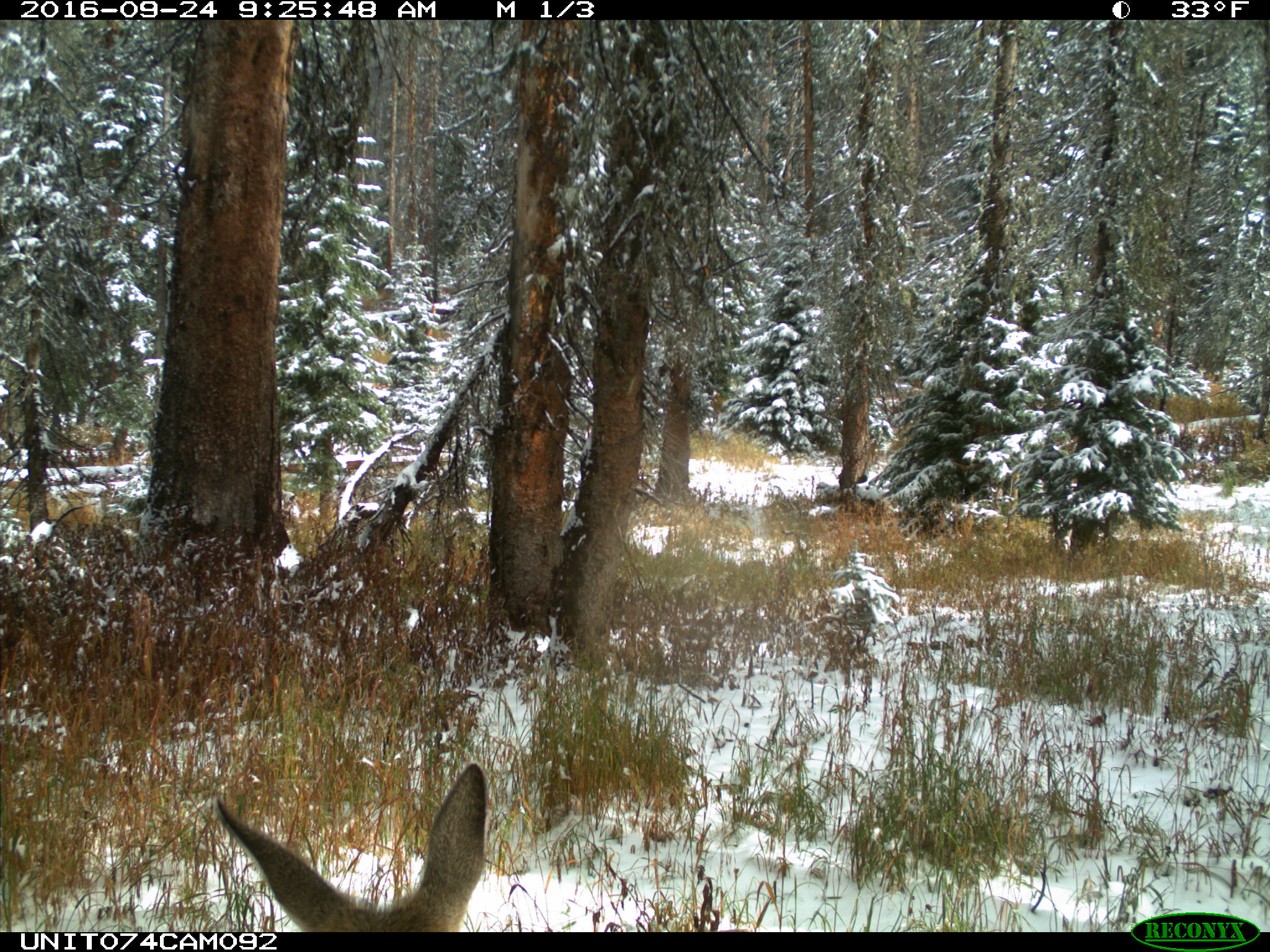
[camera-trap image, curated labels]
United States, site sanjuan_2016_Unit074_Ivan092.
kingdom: Animalia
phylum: Chordata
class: Mammalia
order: Artiodactyla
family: Cervidae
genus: Odocoileus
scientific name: Odocoileus hemionus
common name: mule deer